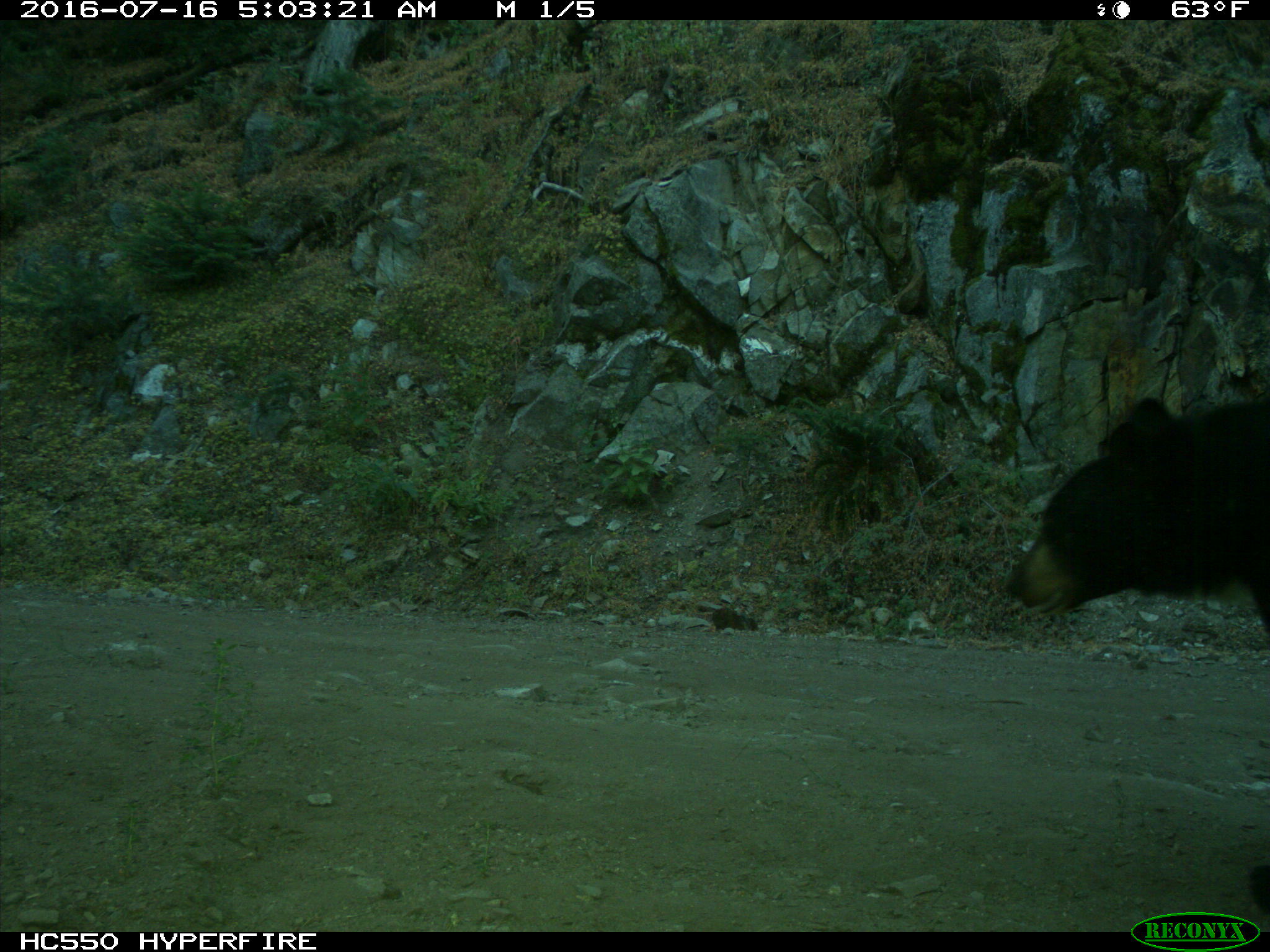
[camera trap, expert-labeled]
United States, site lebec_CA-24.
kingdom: Animalia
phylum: Chordata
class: Mammalia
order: Carnivora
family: Ursidae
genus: Ursus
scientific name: Ursus americanus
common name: american black bear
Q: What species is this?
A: Ursus americanus (american black bear).